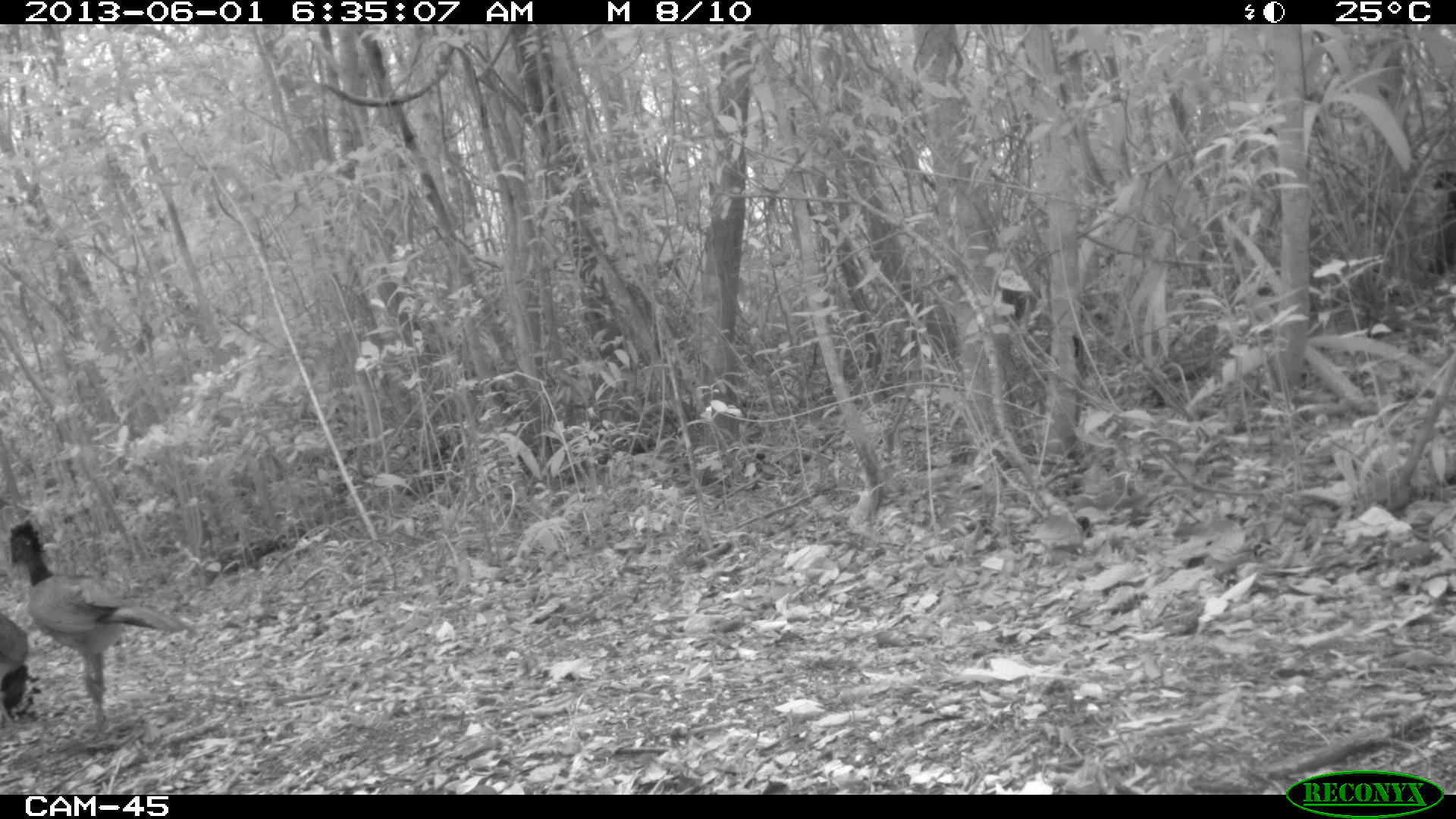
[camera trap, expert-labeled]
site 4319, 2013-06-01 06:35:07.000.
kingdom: Animalia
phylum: Chordata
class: Aves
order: Galliformes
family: Cracidae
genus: Crax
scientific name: Crax rubra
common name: great curassow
Crax rubra (great curassow), count 3.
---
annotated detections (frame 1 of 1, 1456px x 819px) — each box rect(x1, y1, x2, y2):
crax rubra: rect(10, 520, 193, 744); rect(0, 613, 40, 730); rect(1423, 170, 1456, 276)